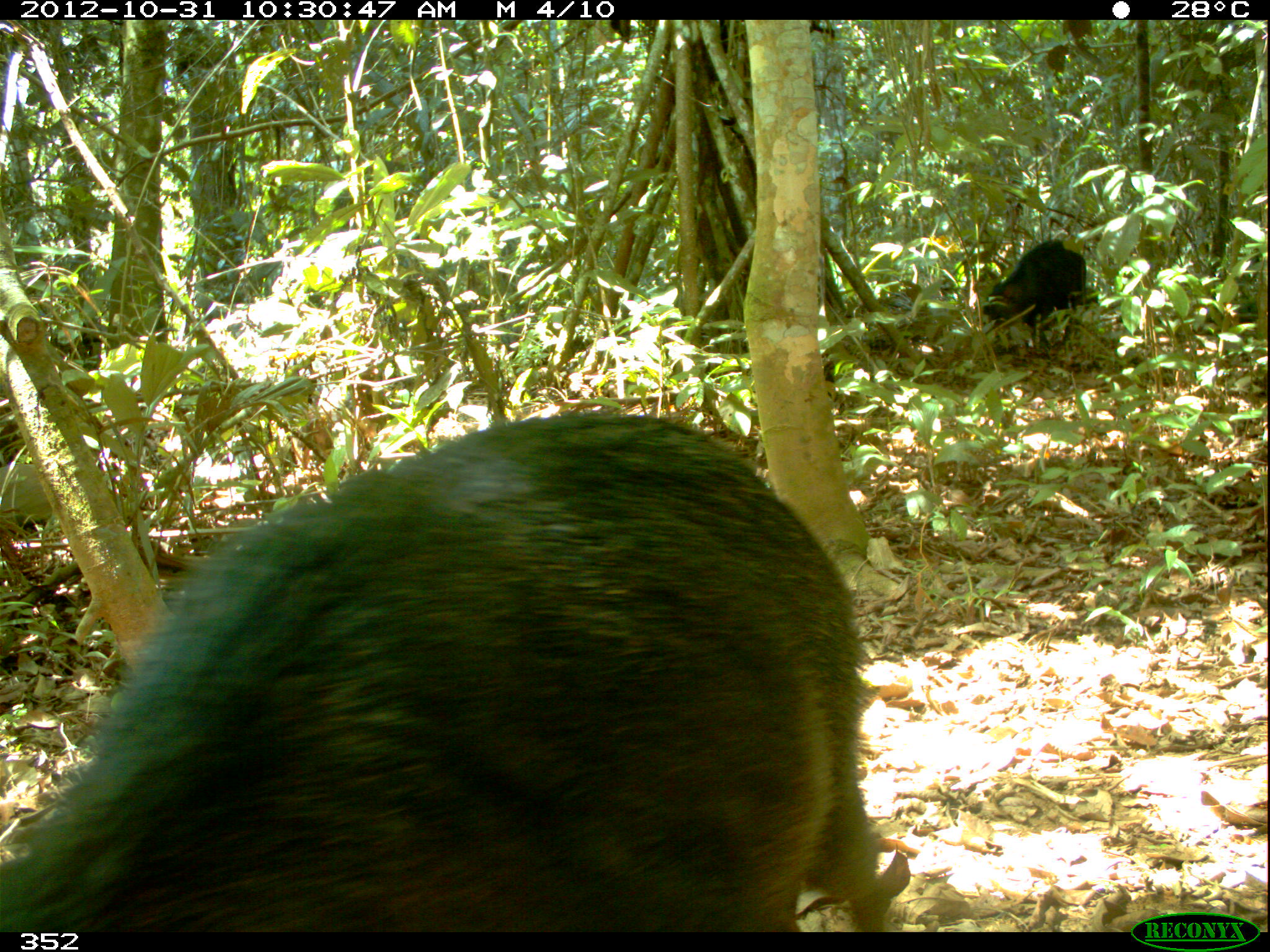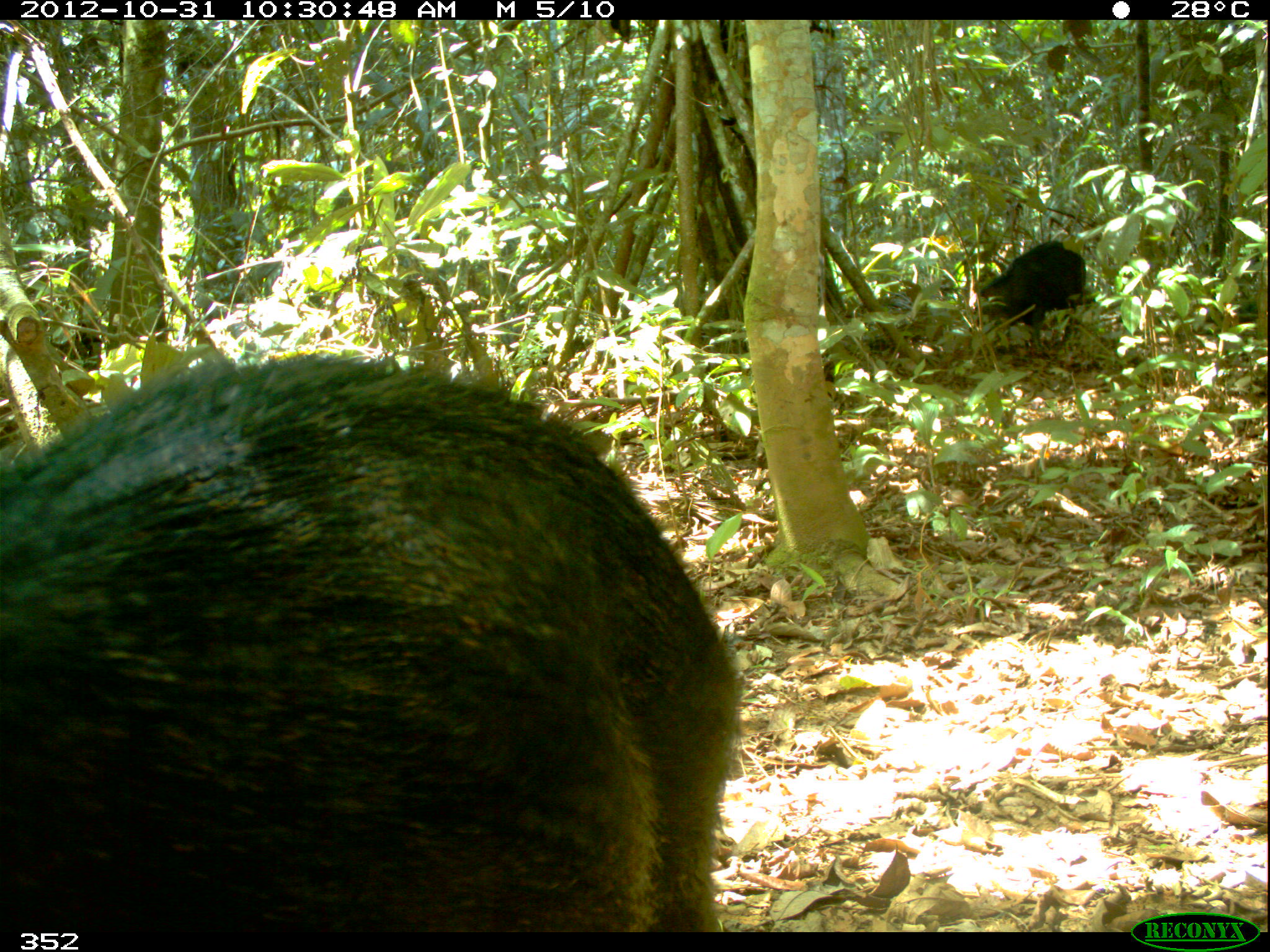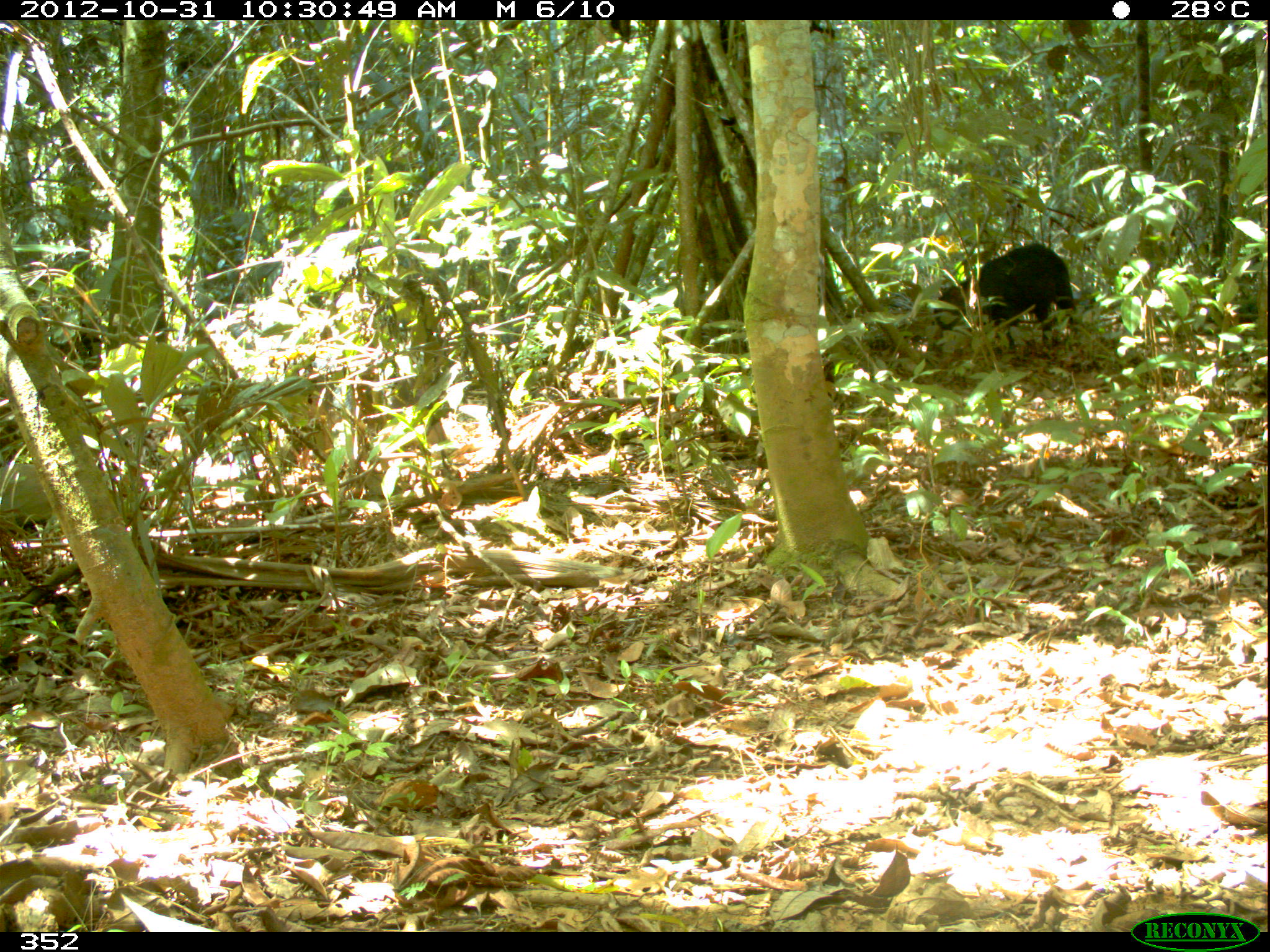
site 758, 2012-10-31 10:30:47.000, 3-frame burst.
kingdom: Animalia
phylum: Chordata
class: Mammalia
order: Artiodactyla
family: Tayassuidae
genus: Tayassu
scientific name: Tayassu pecari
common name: white-lipped peccary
Tayassu pecari (white-lipped peccary).